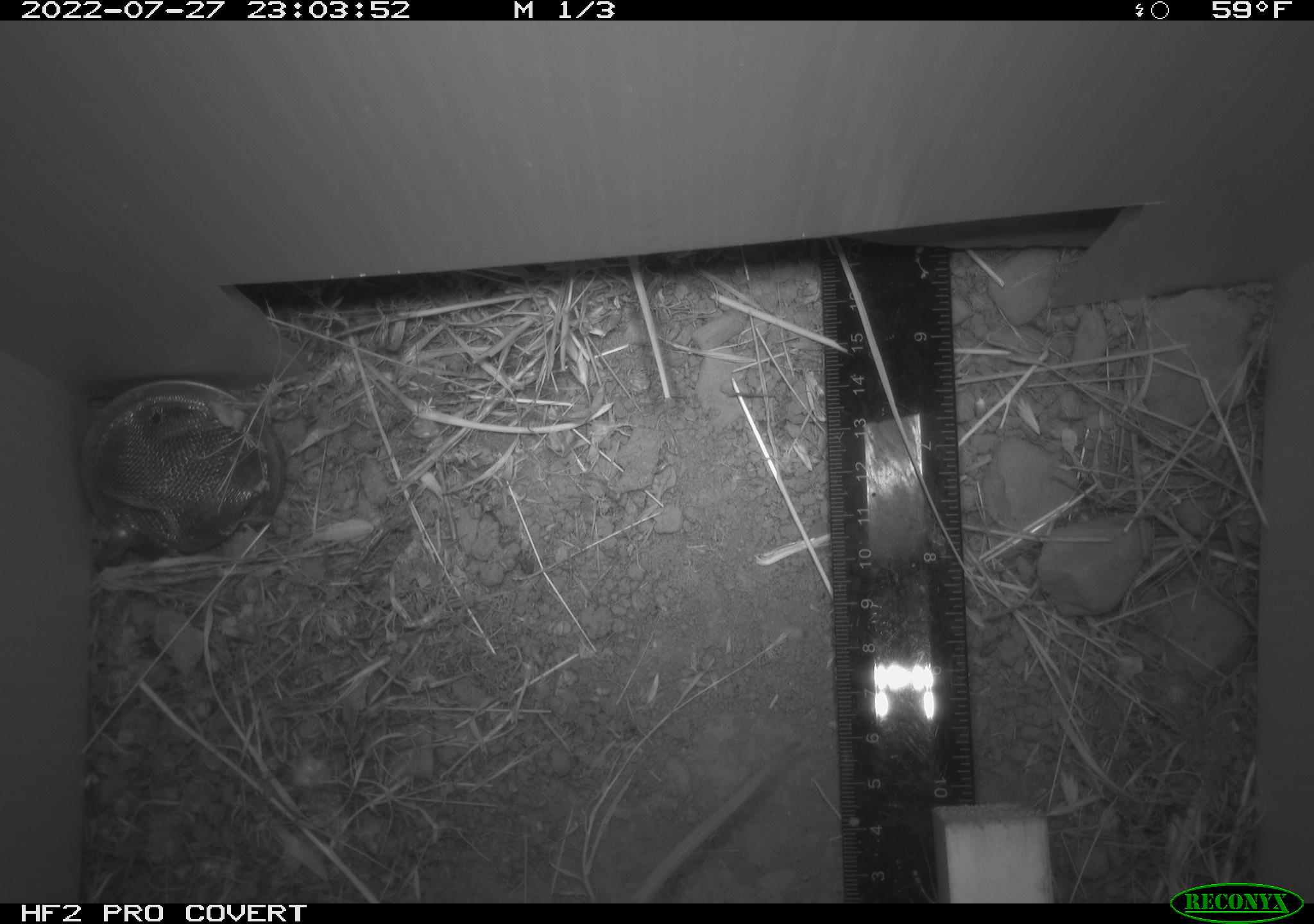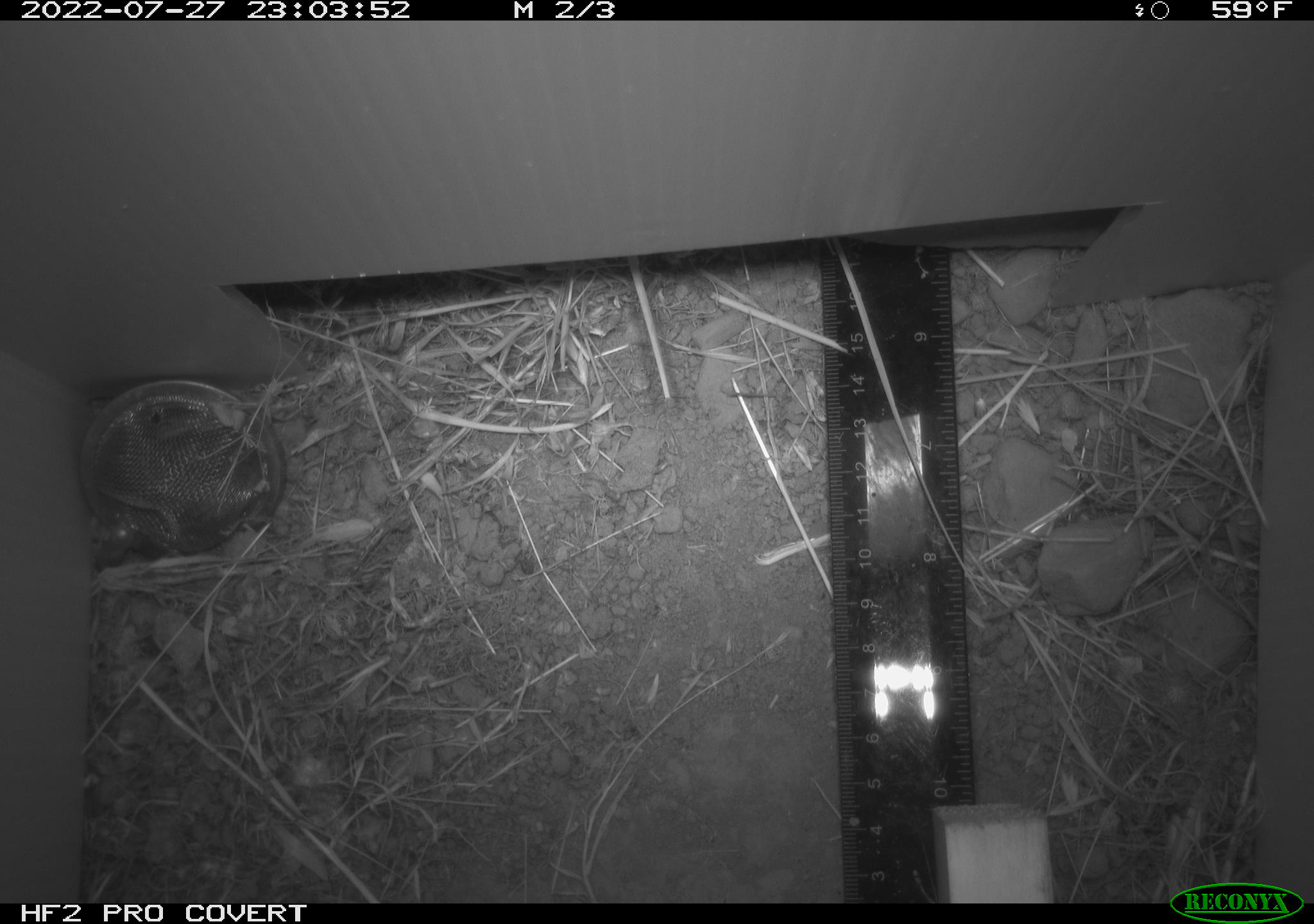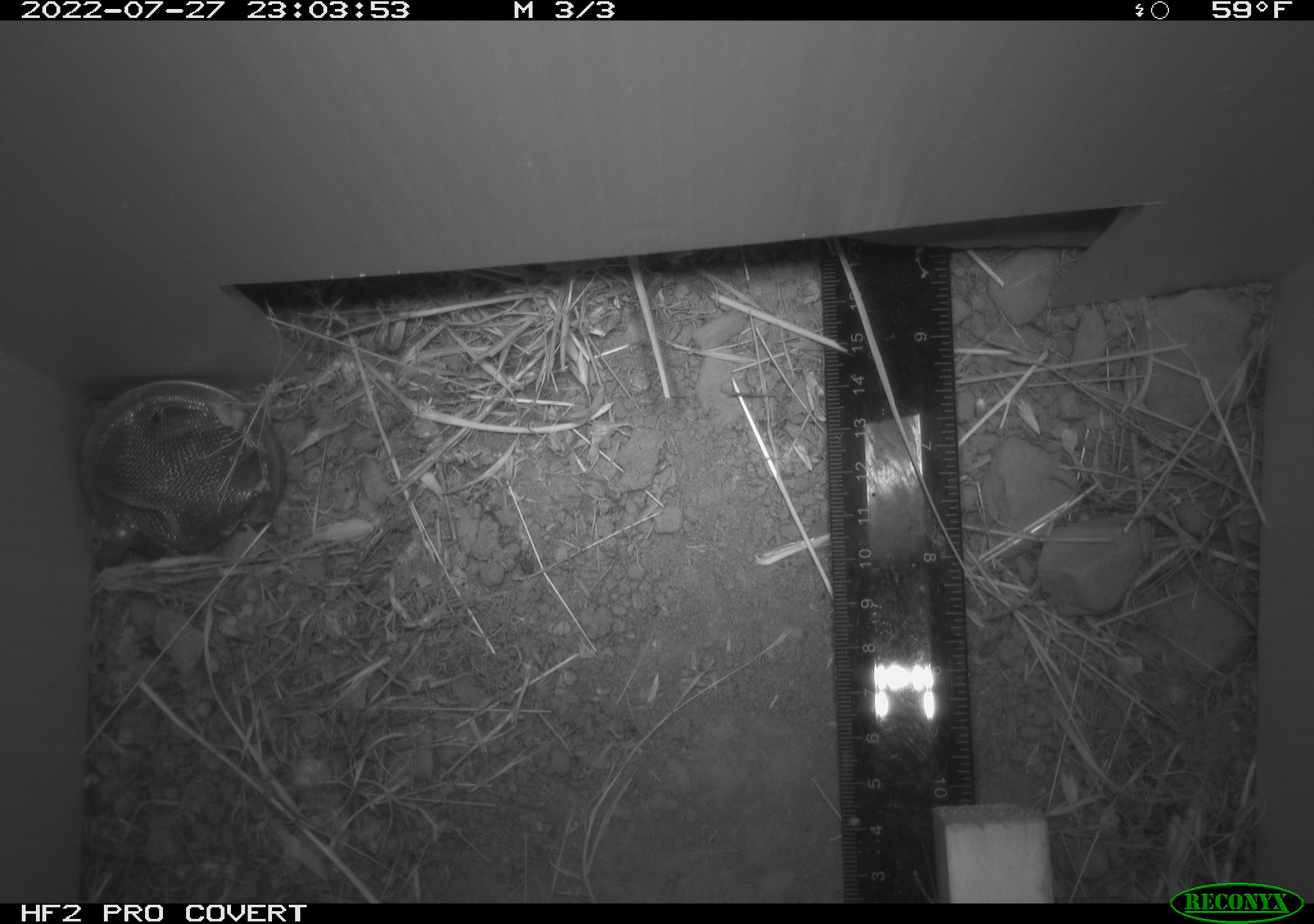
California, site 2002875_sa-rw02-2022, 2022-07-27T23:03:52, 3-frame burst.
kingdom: Animalia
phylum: Chordata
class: Mammalia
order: Rodentia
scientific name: Rodentia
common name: mouse species